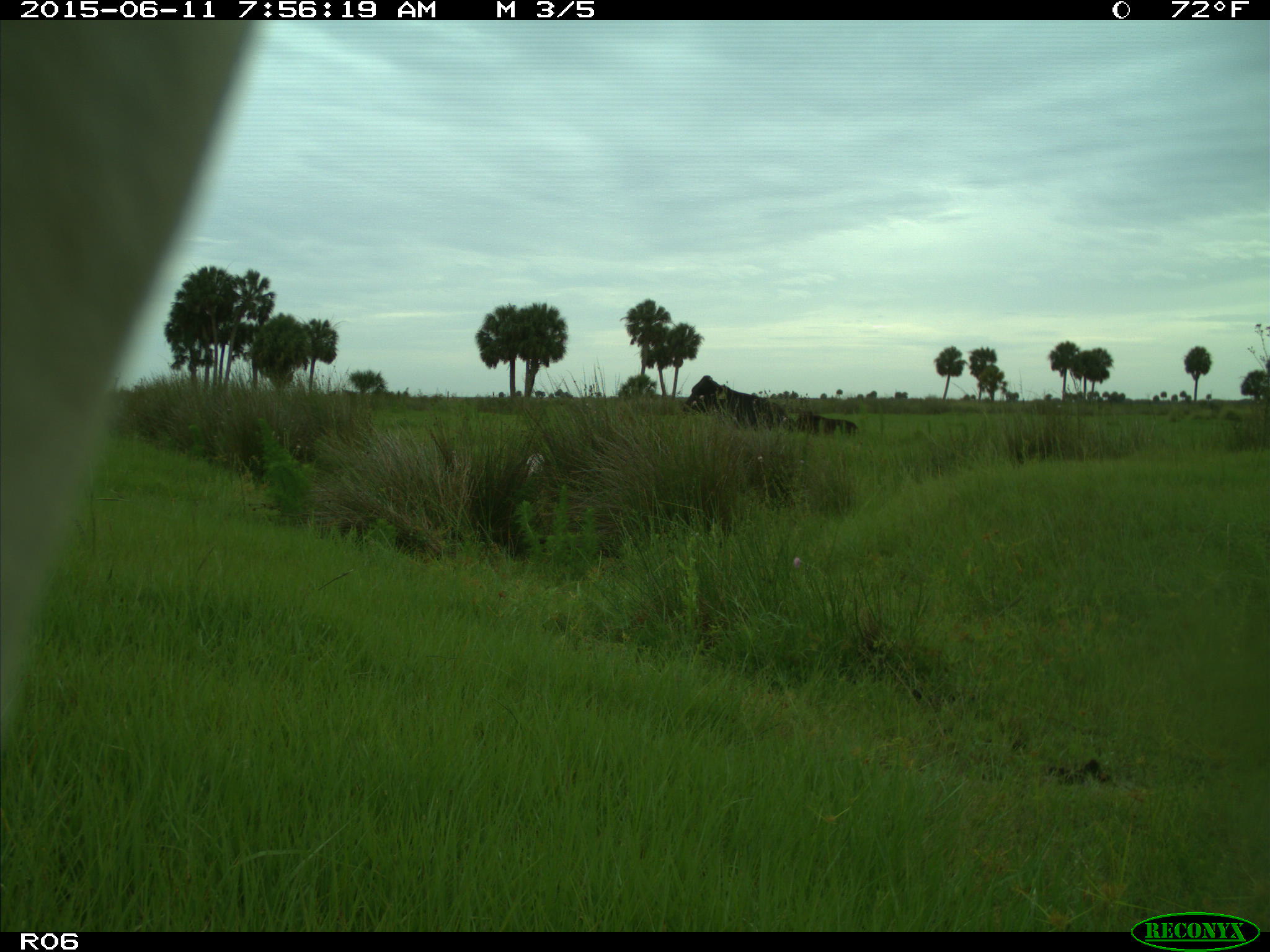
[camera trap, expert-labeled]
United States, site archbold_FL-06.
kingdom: Animalia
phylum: Chordata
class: Mammalia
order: Artiodactyla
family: Bovidae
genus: Bos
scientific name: Bos taurus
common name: domestic cow